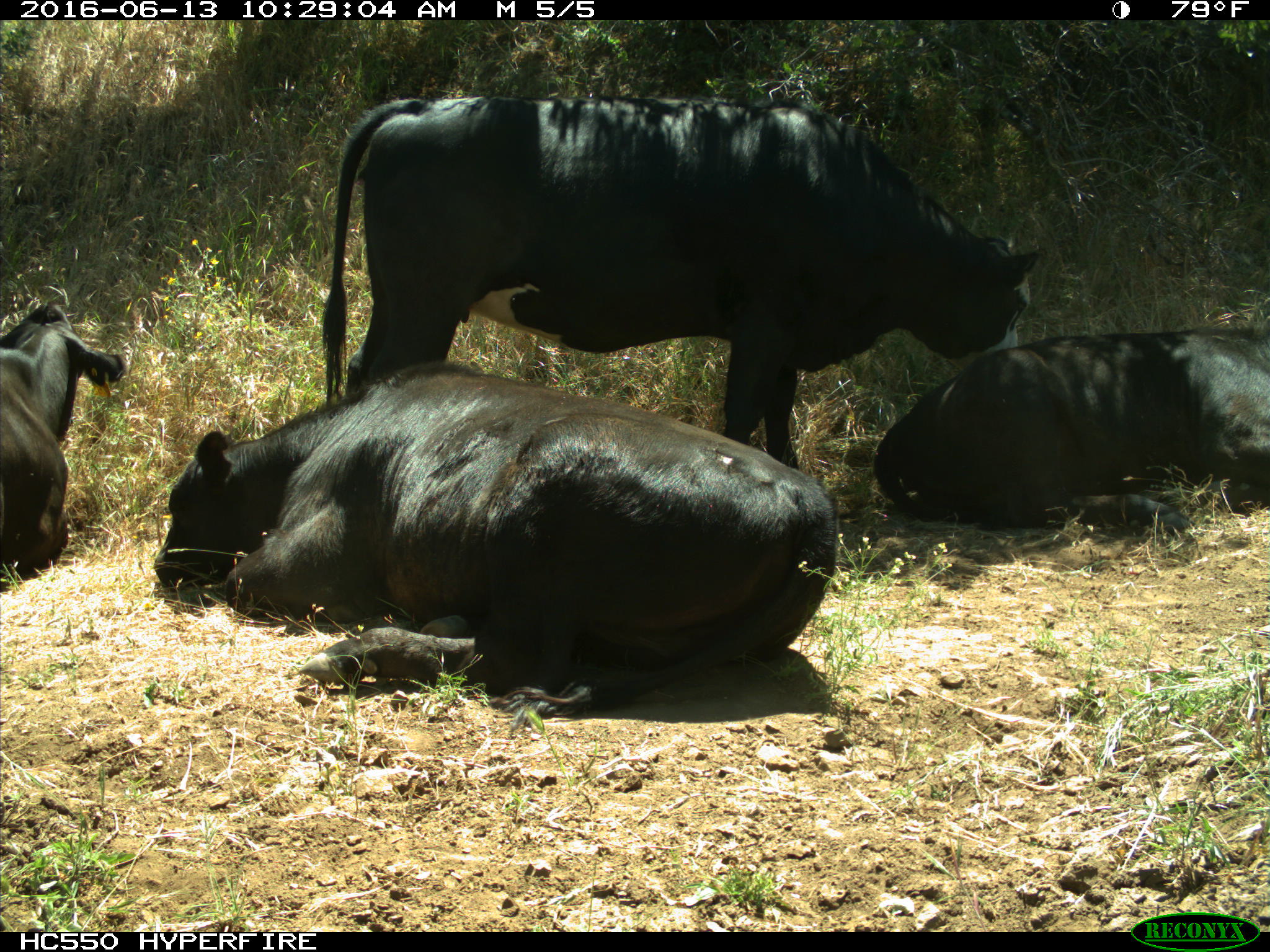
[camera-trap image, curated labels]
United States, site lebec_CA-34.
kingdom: Animalia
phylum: Chordata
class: Mammalia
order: Artiodactyla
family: Bovidae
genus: Bos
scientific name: Bos taurus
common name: domestic cow